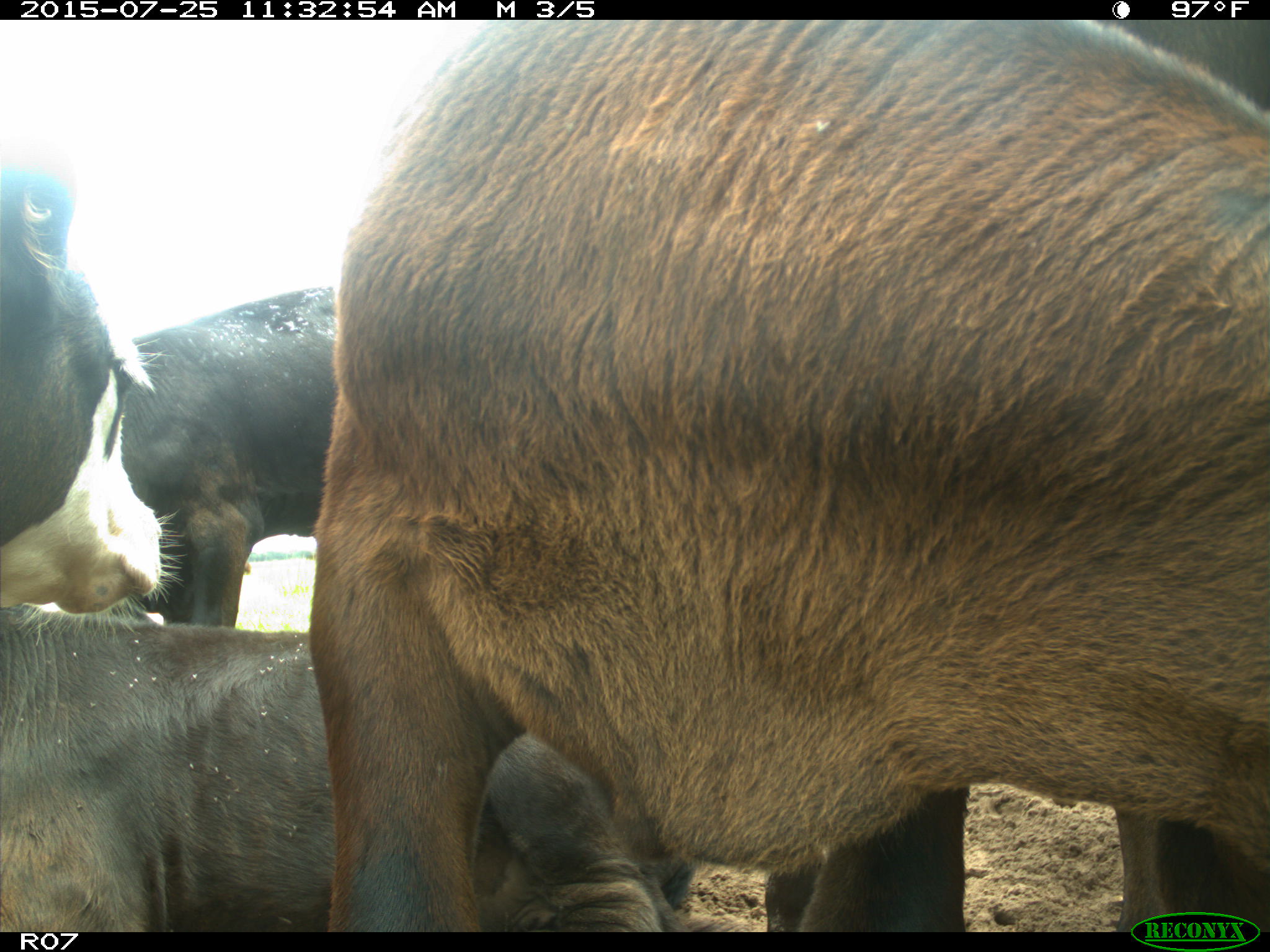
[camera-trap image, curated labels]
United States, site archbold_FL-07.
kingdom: Animalia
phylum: Chordata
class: Mammalia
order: Artiodactyla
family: Bovidae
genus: Bos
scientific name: Bos taurus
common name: domestic cow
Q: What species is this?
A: Bos taurus (domestic cow).